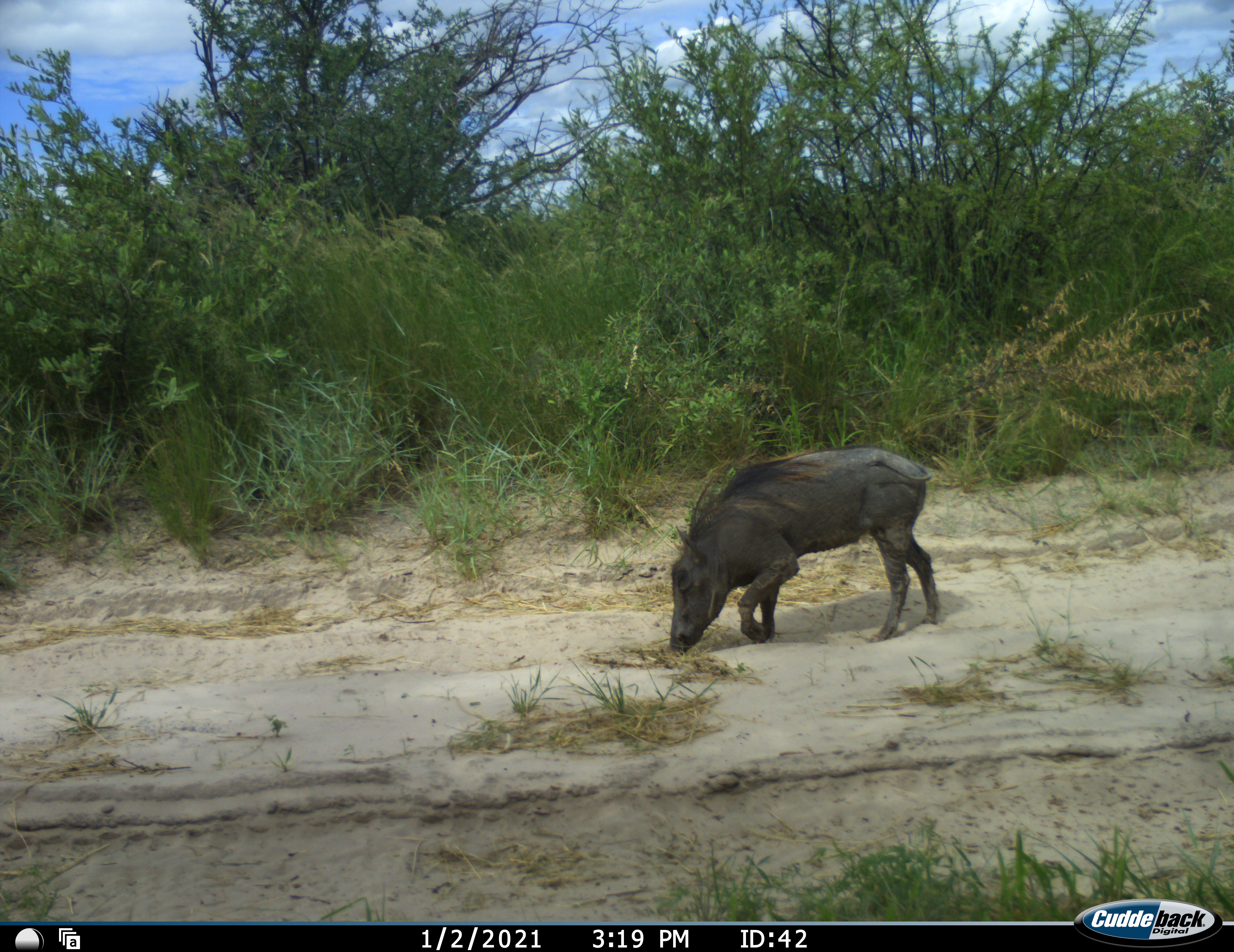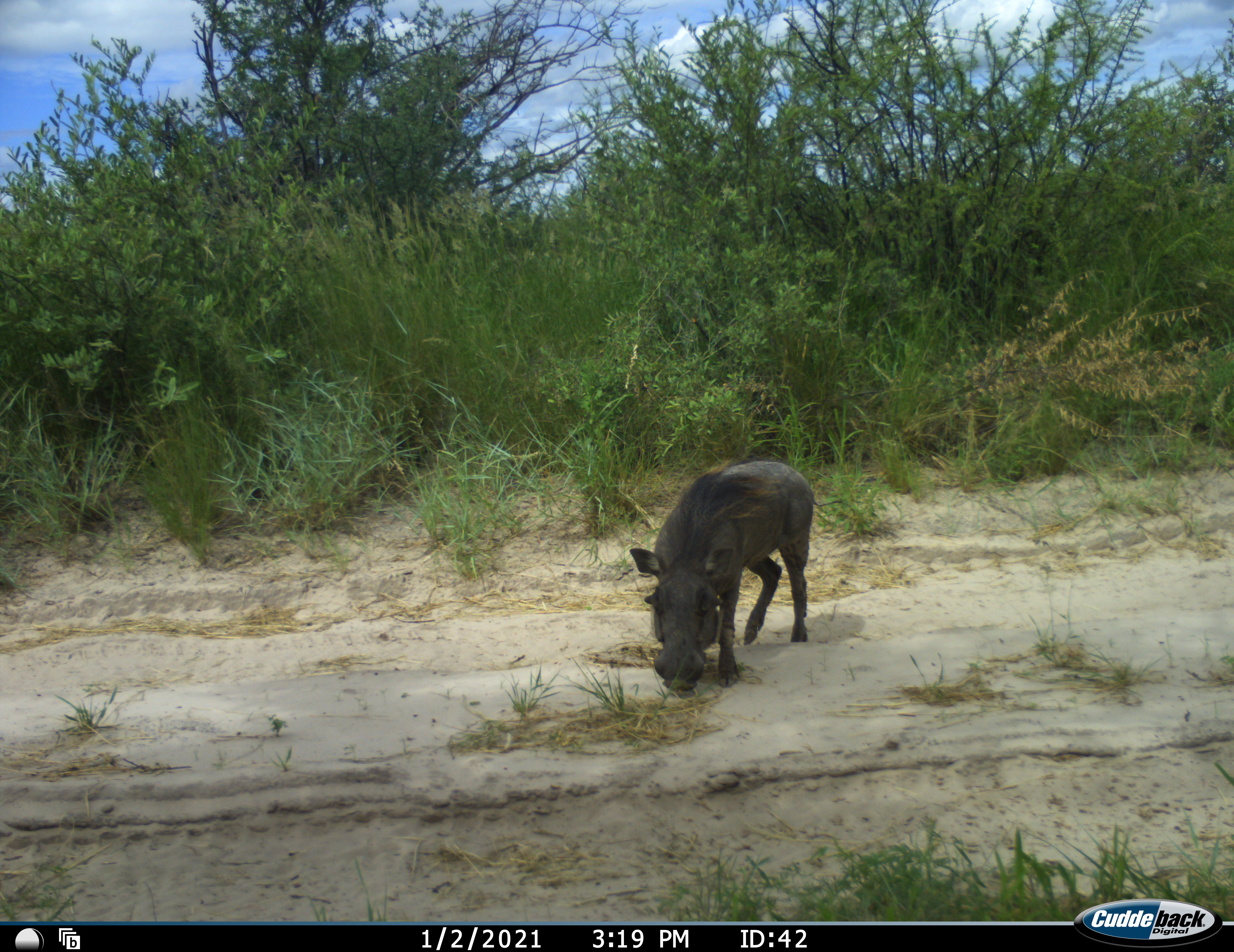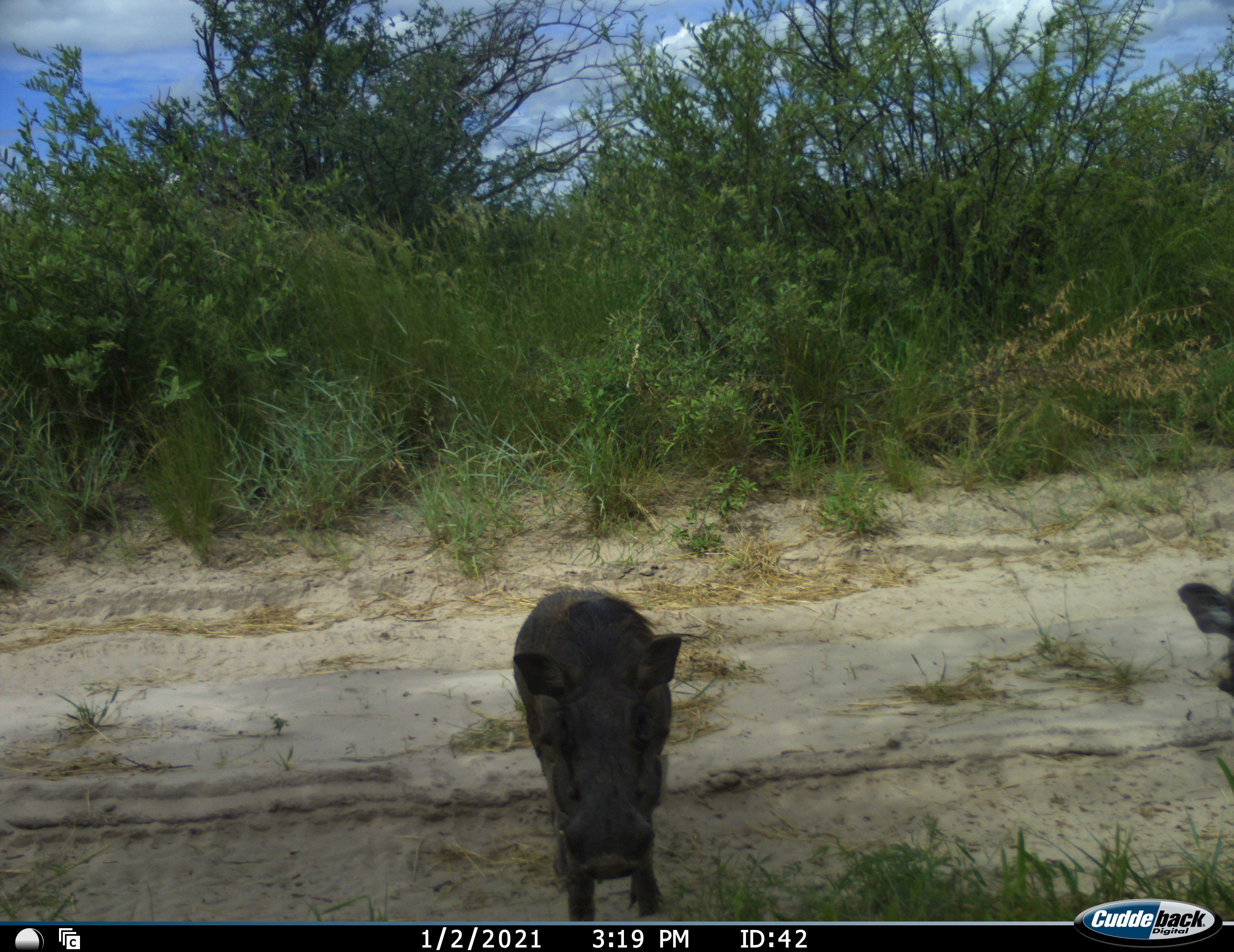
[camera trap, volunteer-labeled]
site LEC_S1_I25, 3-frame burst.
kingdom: Animalia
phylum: Chordata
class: Mammalia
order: Artiodactyla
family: Suidae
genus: Phacochoerus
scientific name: Phacochoerus africanus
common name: warthog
Warthog (Phacochoerus africanus), count 2. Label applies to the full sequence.